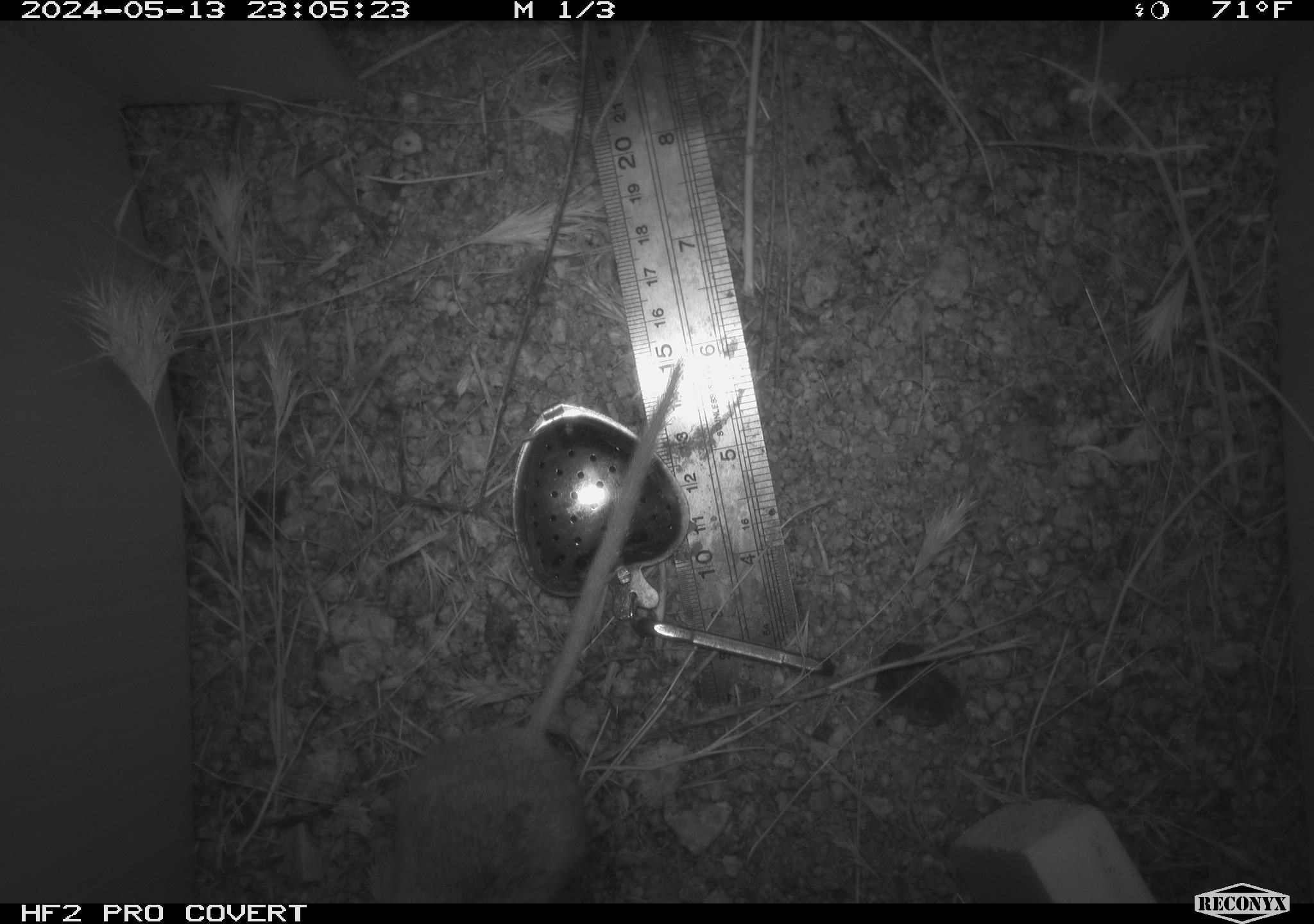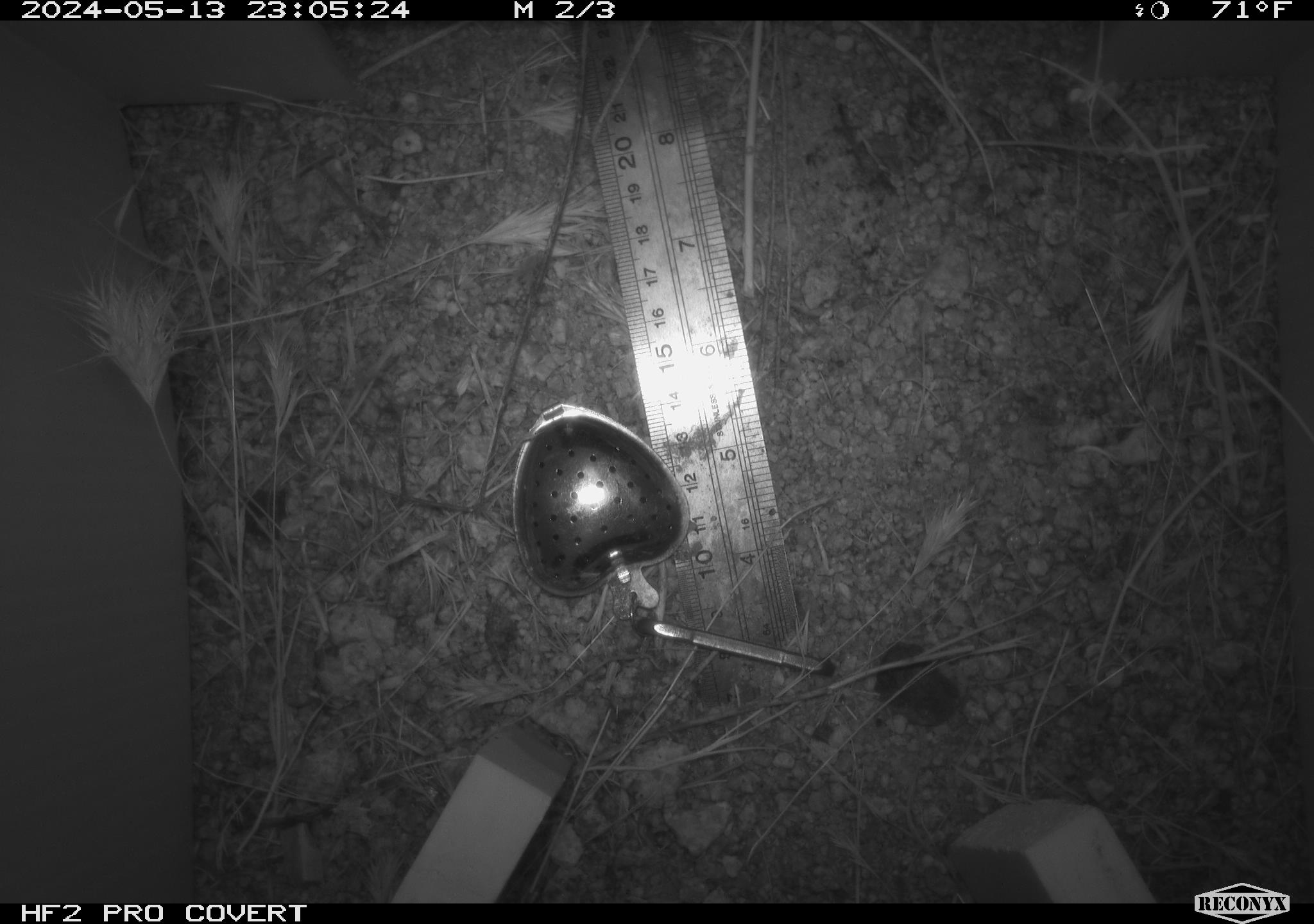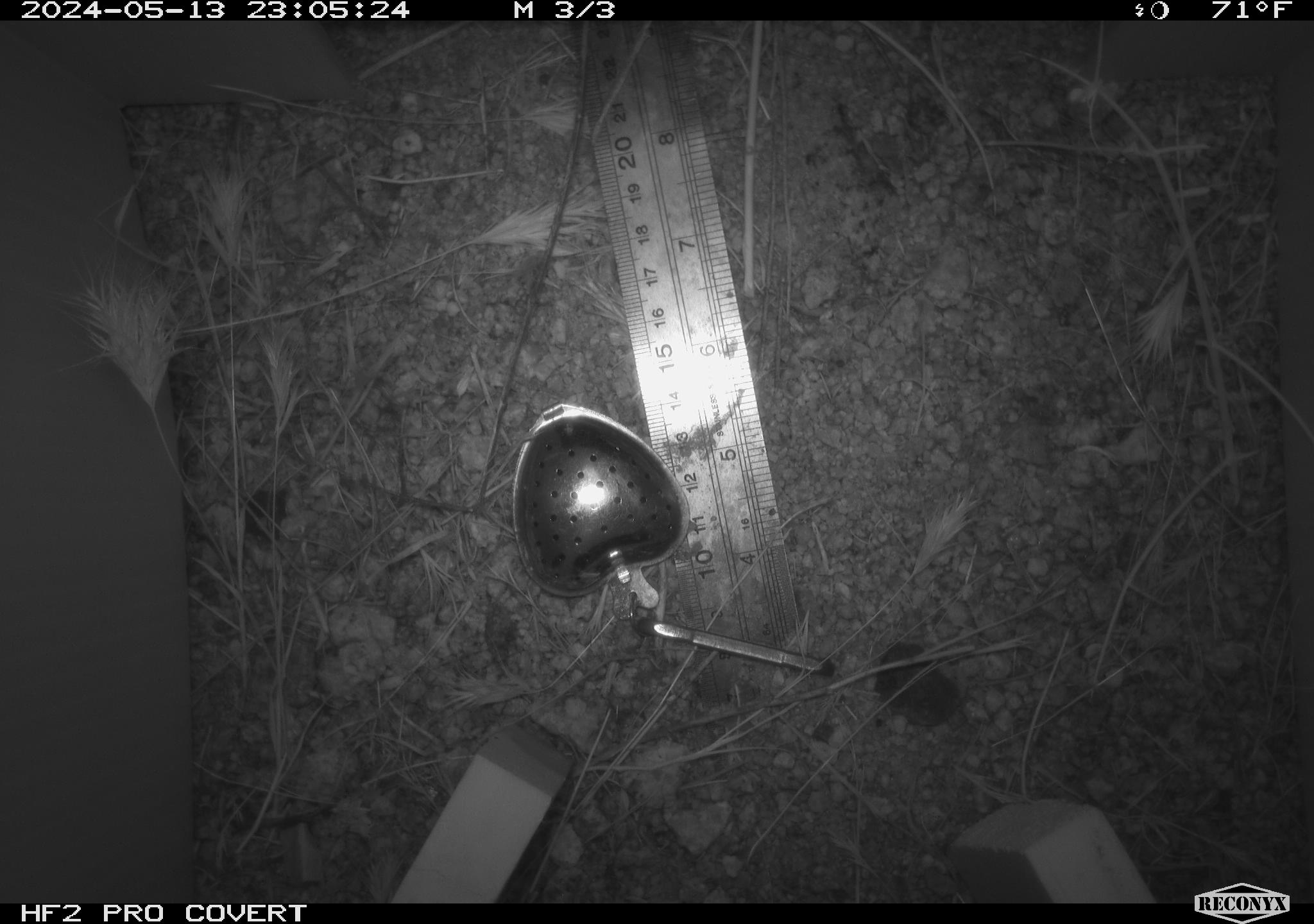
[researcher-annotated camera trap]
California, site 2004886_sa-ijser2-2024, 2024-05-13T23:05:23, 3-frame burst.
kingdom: Animalia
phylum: Chordata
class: Mammalia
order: Rodentia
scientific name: Rodentia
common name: mouse species